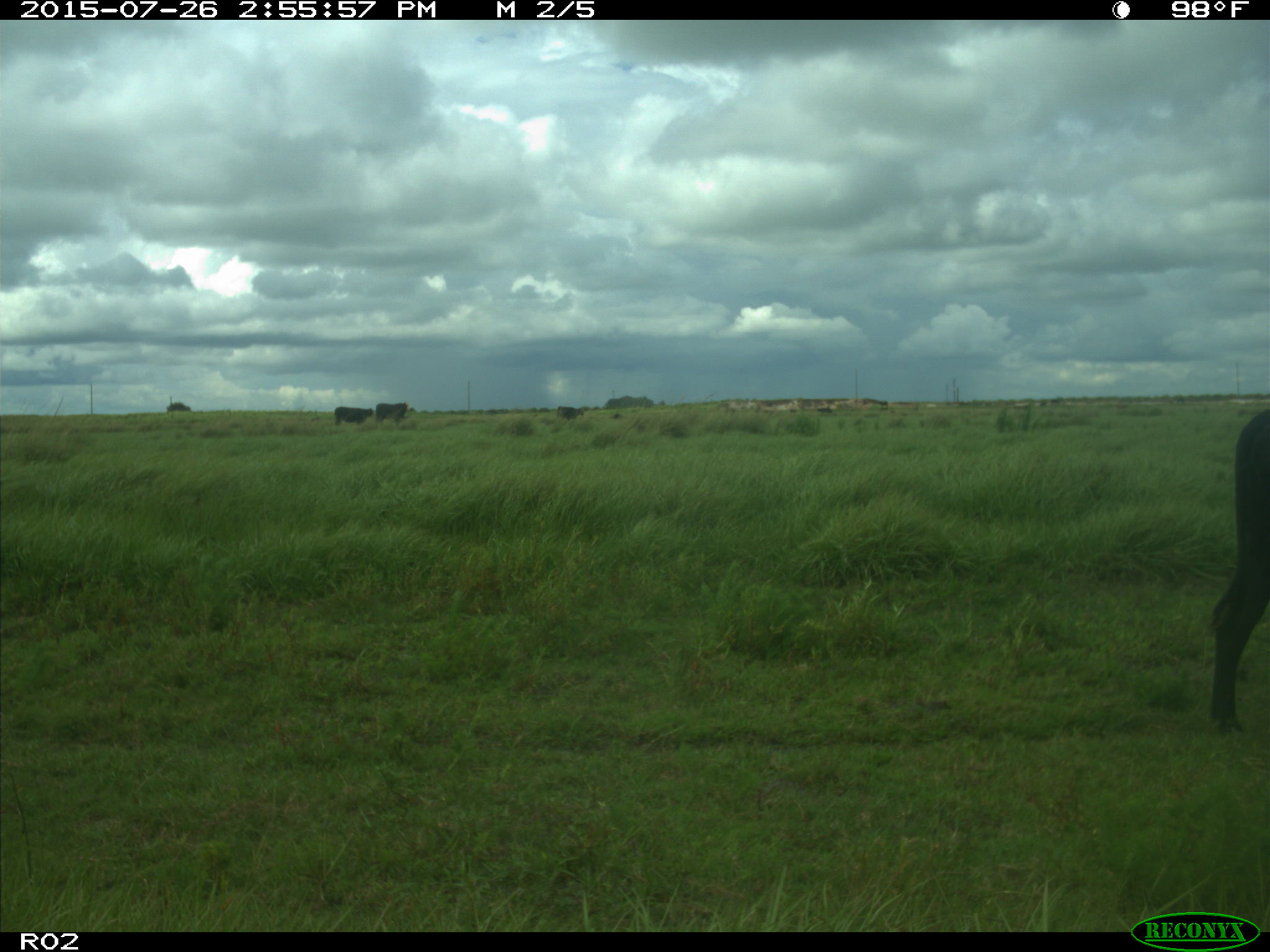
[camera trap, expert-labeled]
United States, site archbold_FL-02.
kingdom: Animalia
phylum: Chordata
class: Mammalia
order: Artiodactyla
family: Bovidae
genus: Bos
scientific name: Bos taurus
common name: domestic cow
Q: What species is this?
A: Bos taurus (domestic cow).